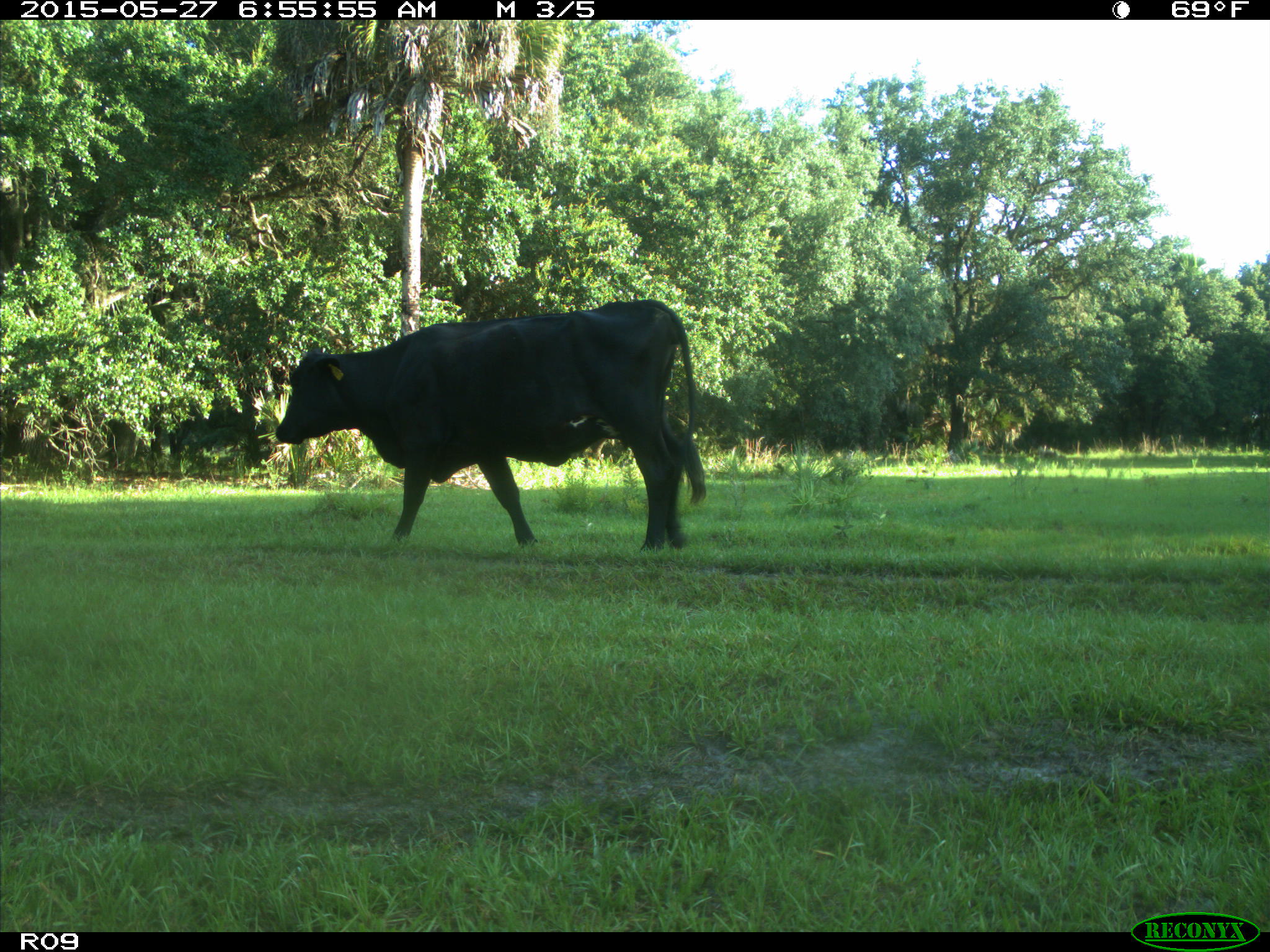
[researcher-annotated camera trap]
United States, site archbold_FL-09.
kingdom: Animalia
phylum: Chordata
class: Mammalia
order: Artiodactyla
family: Bovidae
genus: Bos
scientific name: Bos taurus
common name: domestic cow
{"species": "Bos taurus (domestic cow)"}